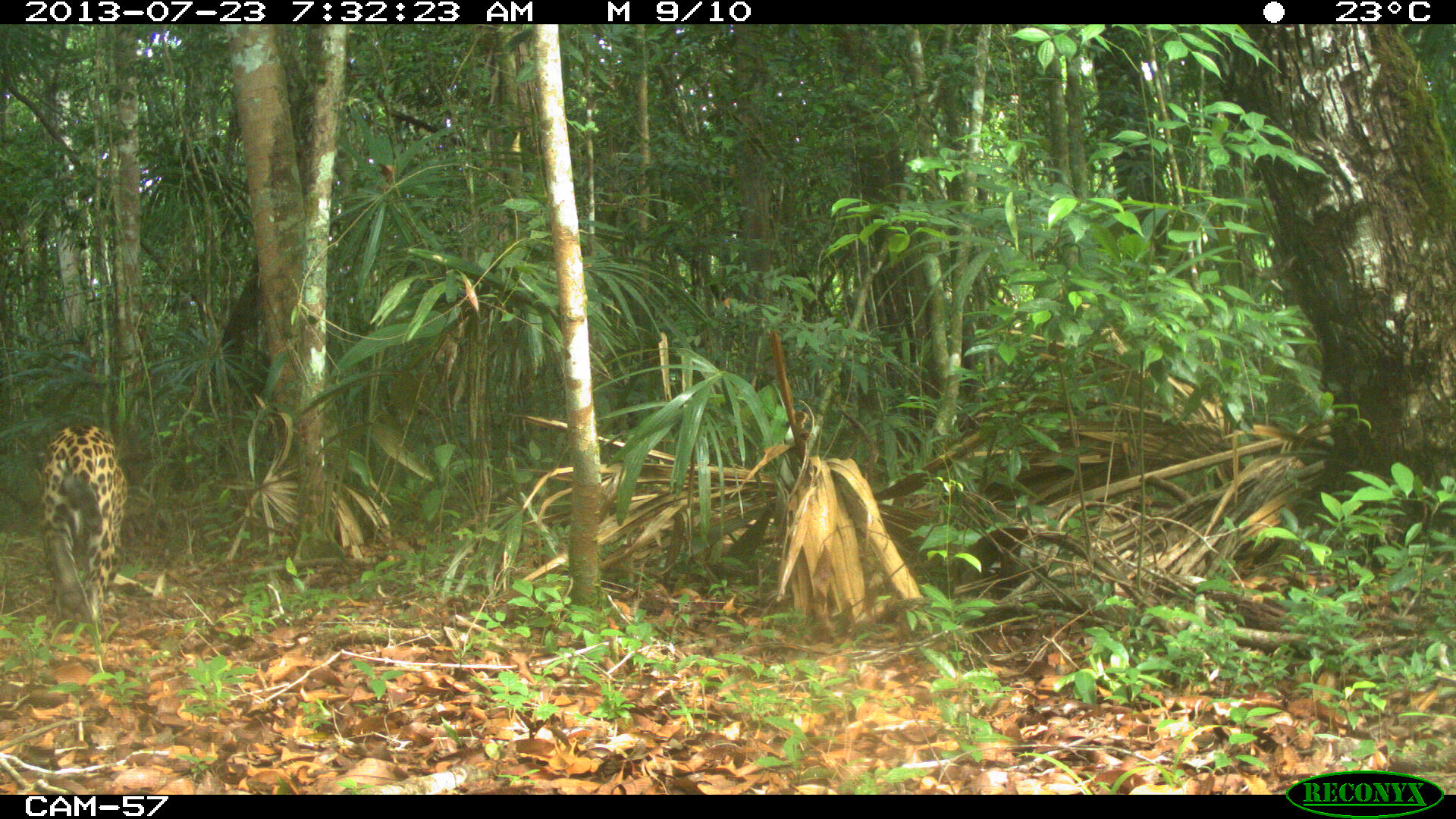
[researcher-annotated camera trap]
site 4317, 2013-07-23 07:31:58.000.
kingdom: Animalia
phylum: Chordata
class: Mammalia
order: Carnivora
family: Felidae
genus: Panthera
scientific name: Panthera onca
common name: jaguar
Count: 1.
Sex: male.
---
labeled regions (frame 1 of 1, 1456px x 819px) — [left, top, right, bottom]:
panthera onca: [31, 424, 128, 633]